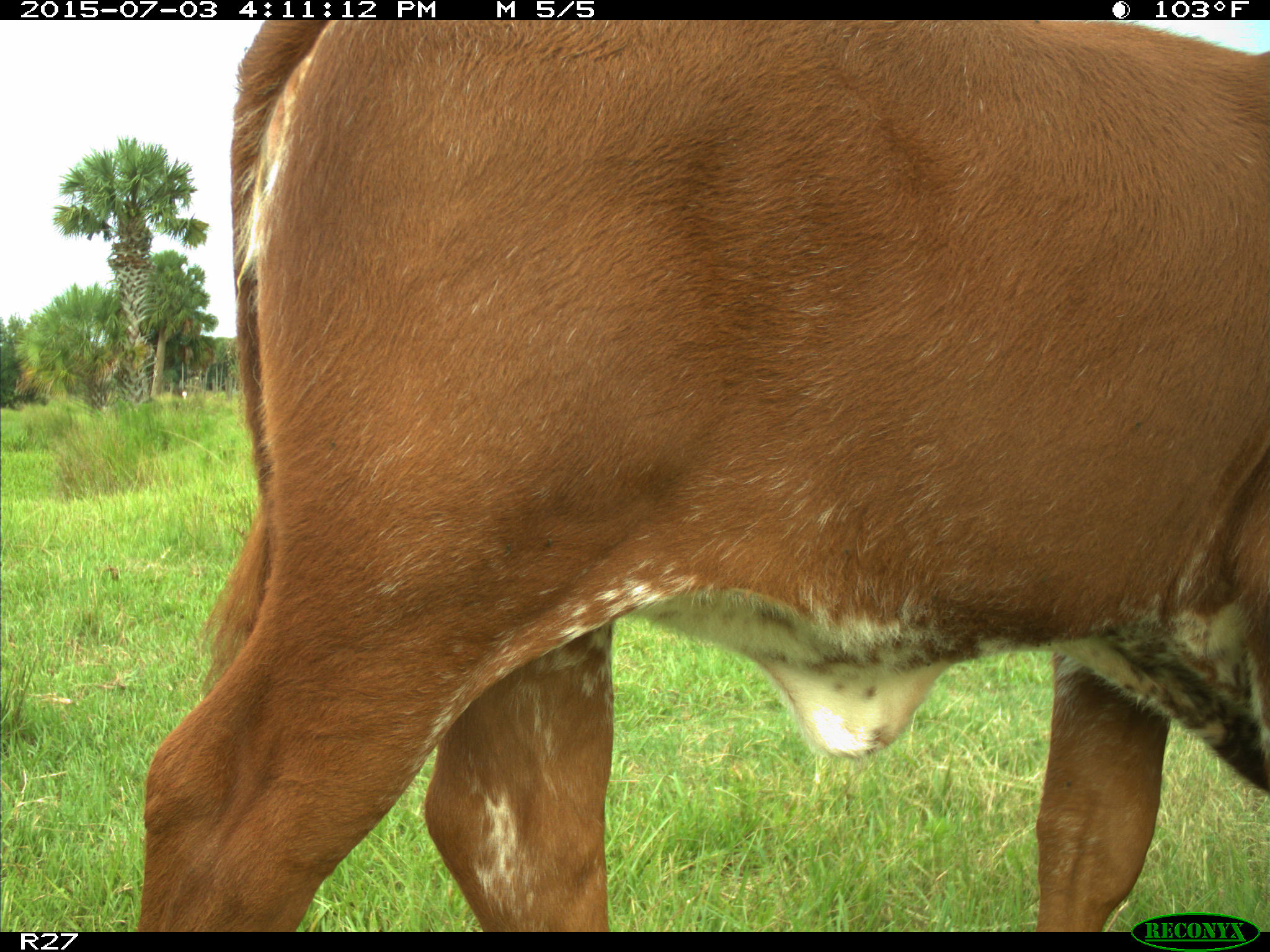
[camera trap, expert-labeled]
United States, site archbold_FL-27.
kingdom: Animalia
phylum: Chordata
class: Mammalia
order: Artiodactyla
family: Bovidae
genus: Bos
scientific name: Bos taurus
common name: domestic cow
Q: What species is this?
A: Bos taurus (domestic cow).